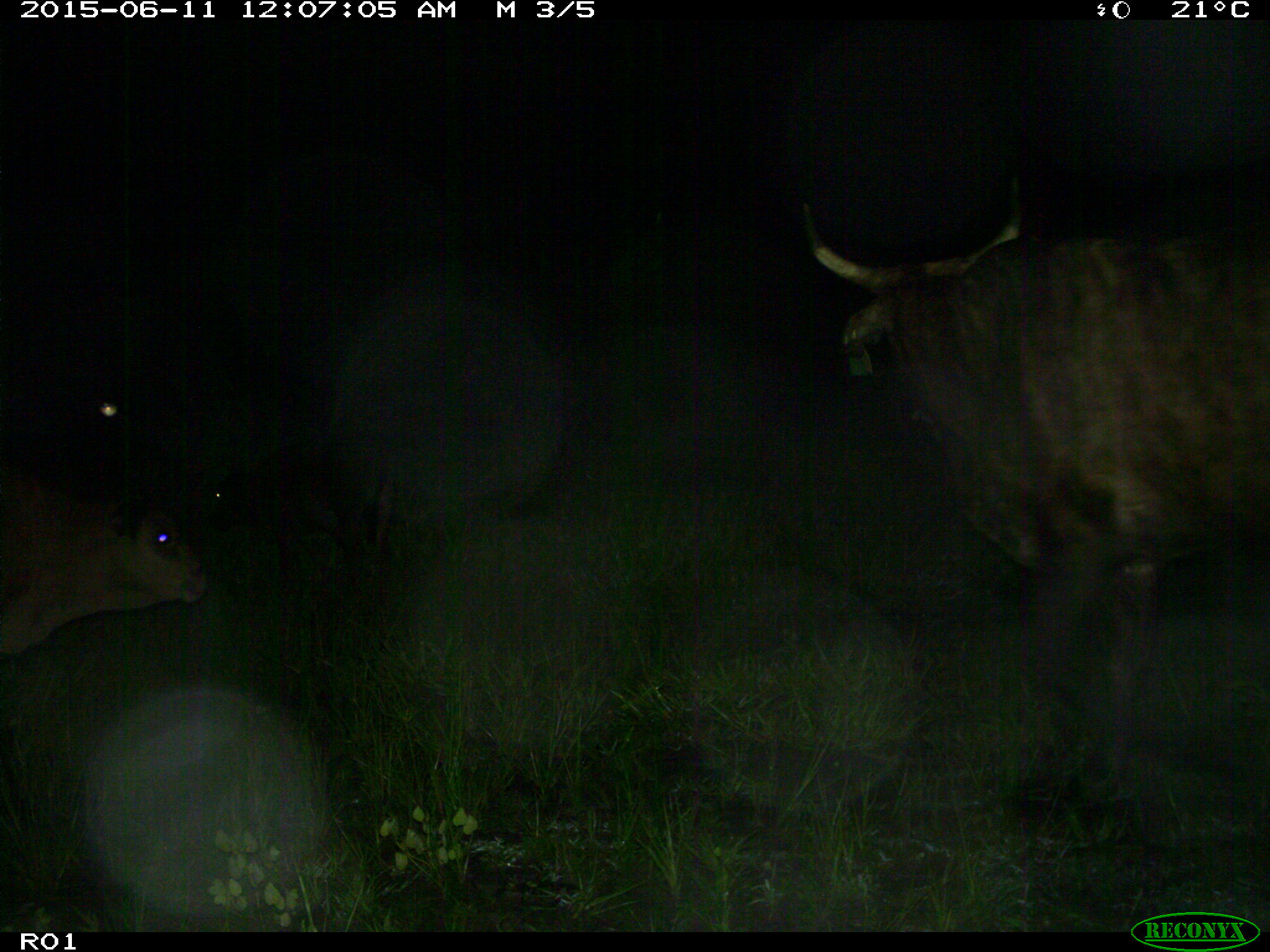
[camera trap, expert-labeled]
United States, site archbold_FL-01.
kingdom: Animalia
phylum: Chordata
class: Mammalia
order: Artiodactyla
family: Bovidae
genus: Bos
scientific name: Bos taurus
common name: domestic cow